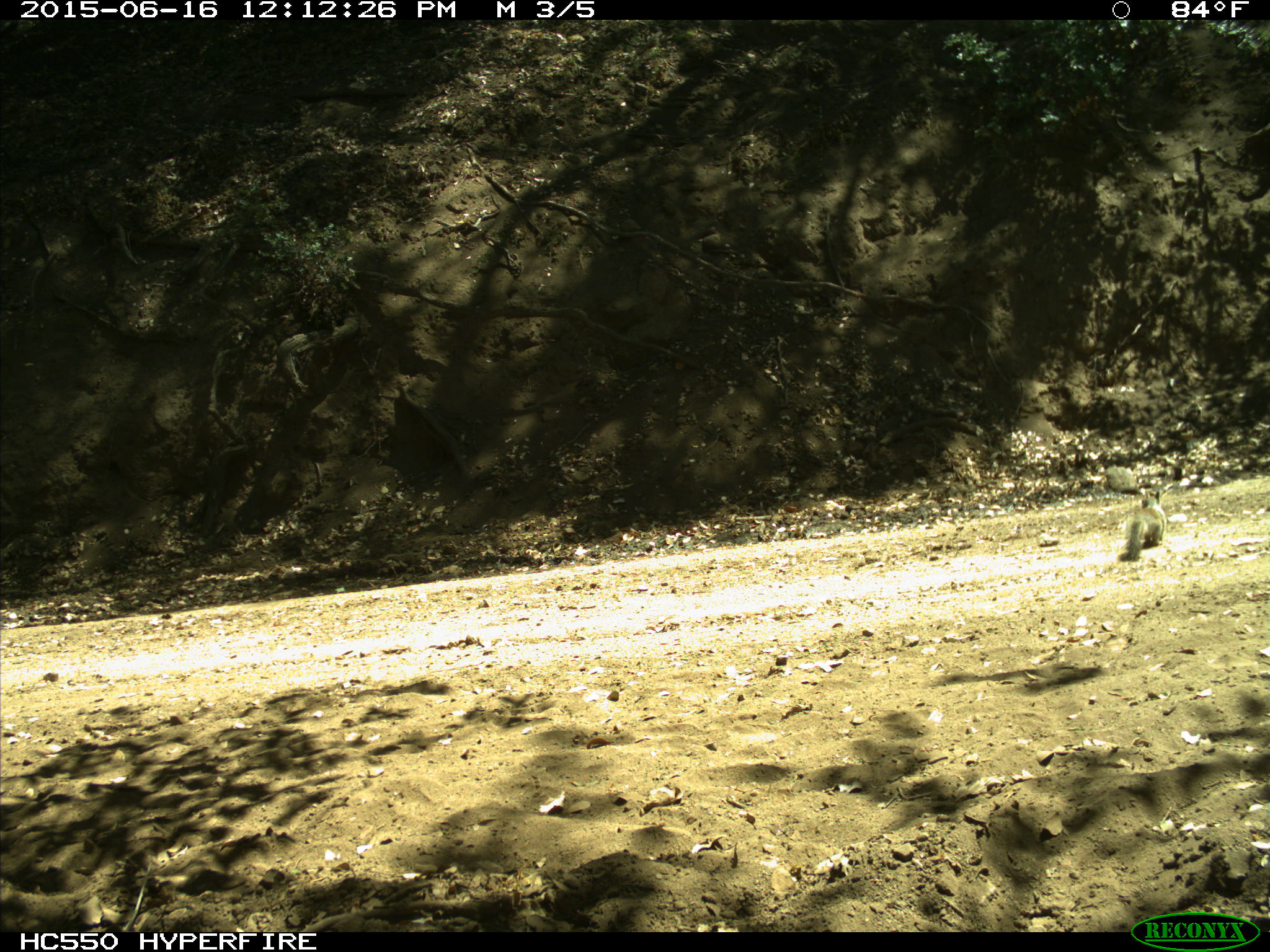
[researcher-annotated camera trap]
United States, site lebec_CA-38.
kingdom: Animalia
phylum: Chordata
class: Mammalia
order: Rodentia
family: Sciuridae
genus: Otospermophilus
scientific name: Otospermophilus beecheyi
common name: california ground squirrel